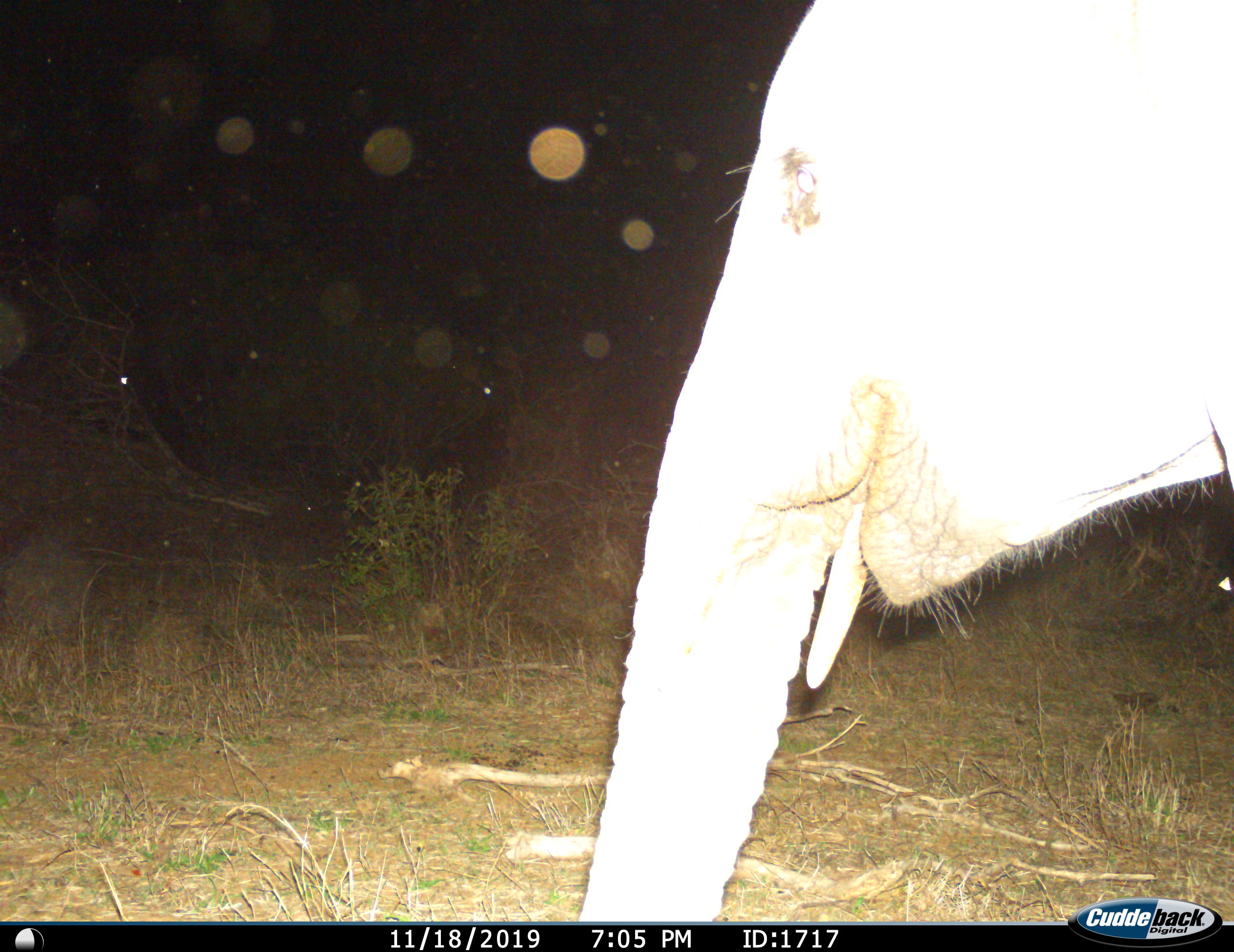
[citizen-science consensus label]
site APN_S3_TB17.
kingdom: Animalia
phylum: Chordata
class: Mammalia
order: Proboscidea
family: Elephantidae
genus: Loxodonta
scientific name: Loxodonta africana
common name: african bush elephant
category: elephant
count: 1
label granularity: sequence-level